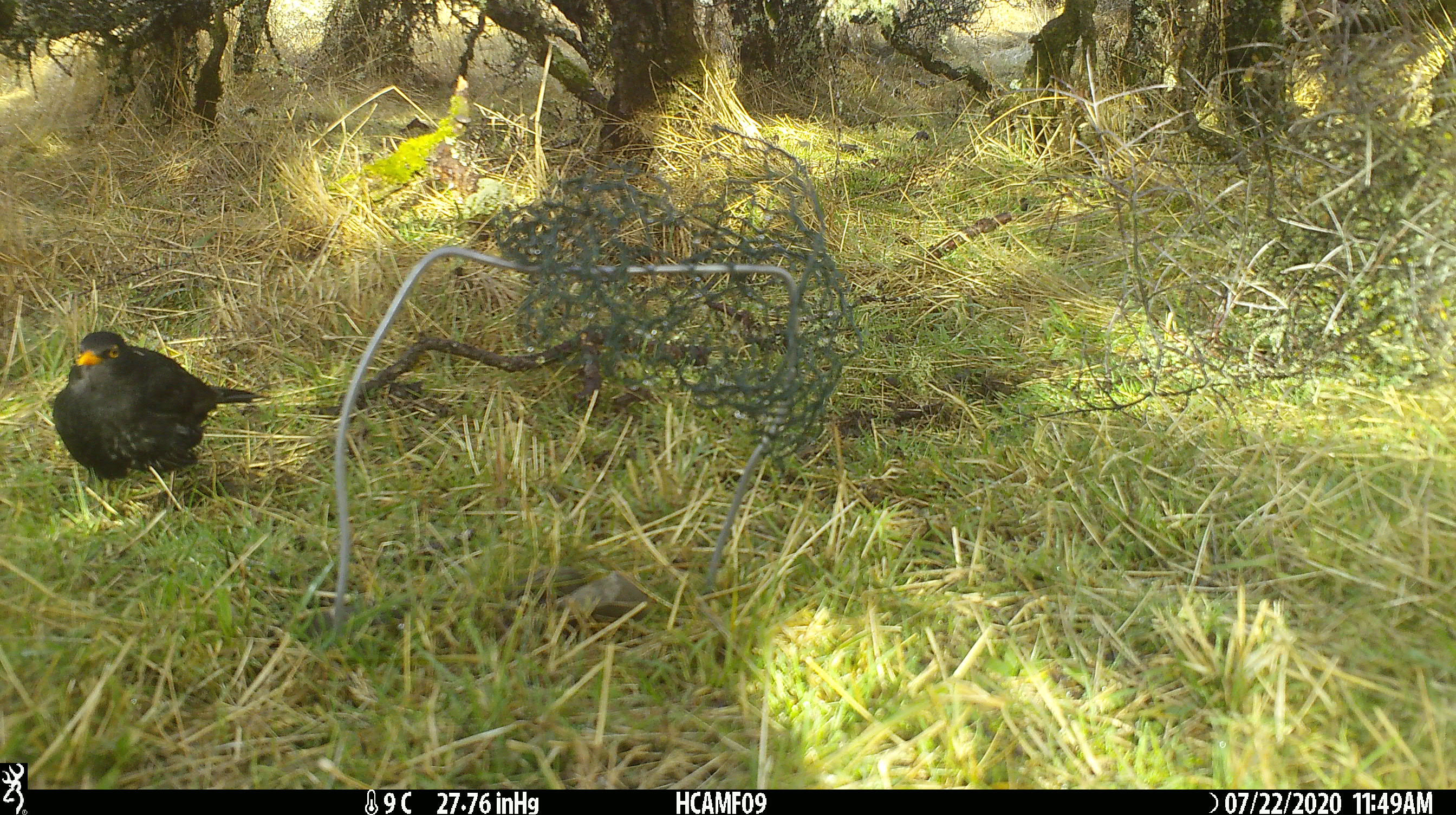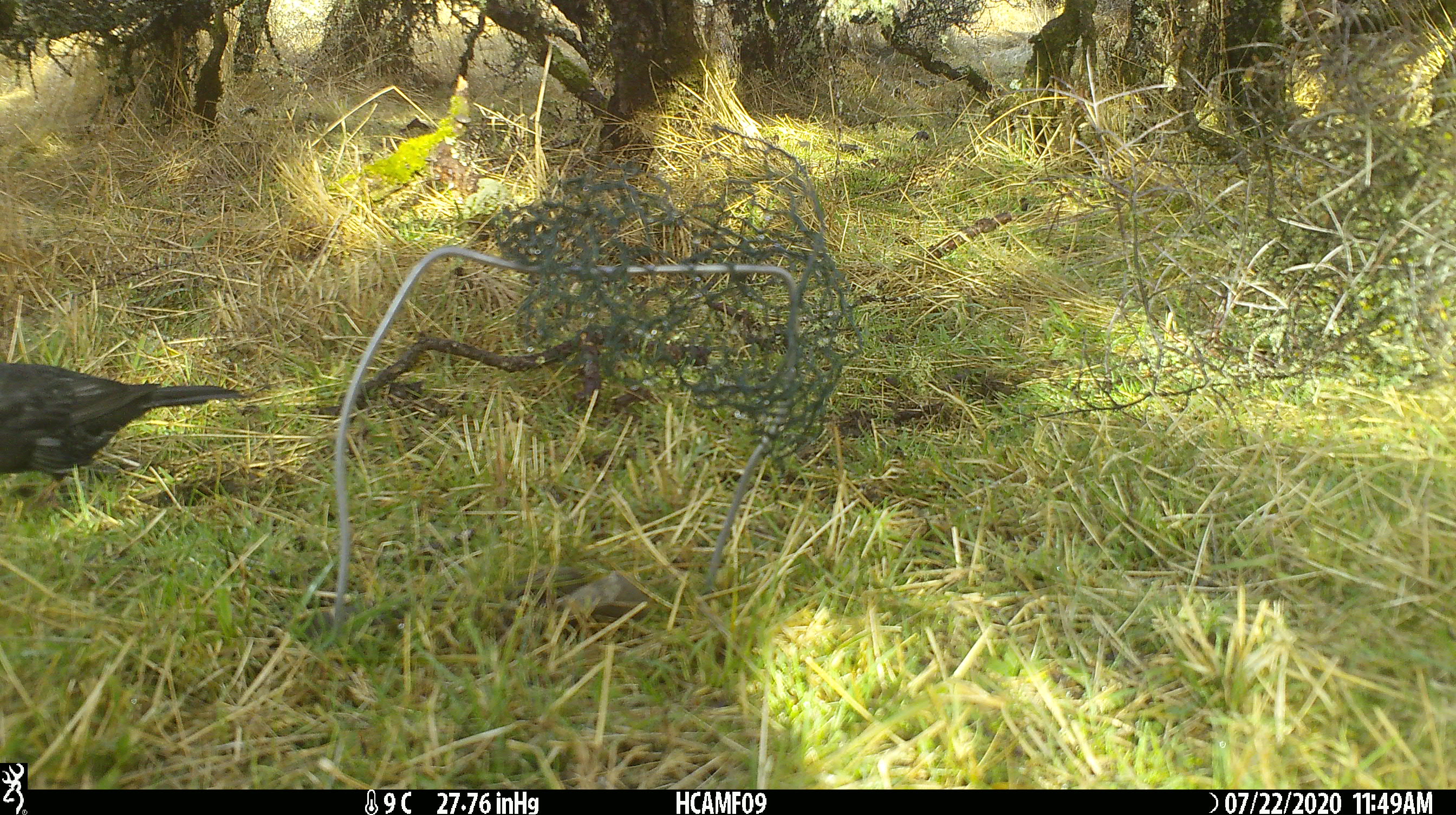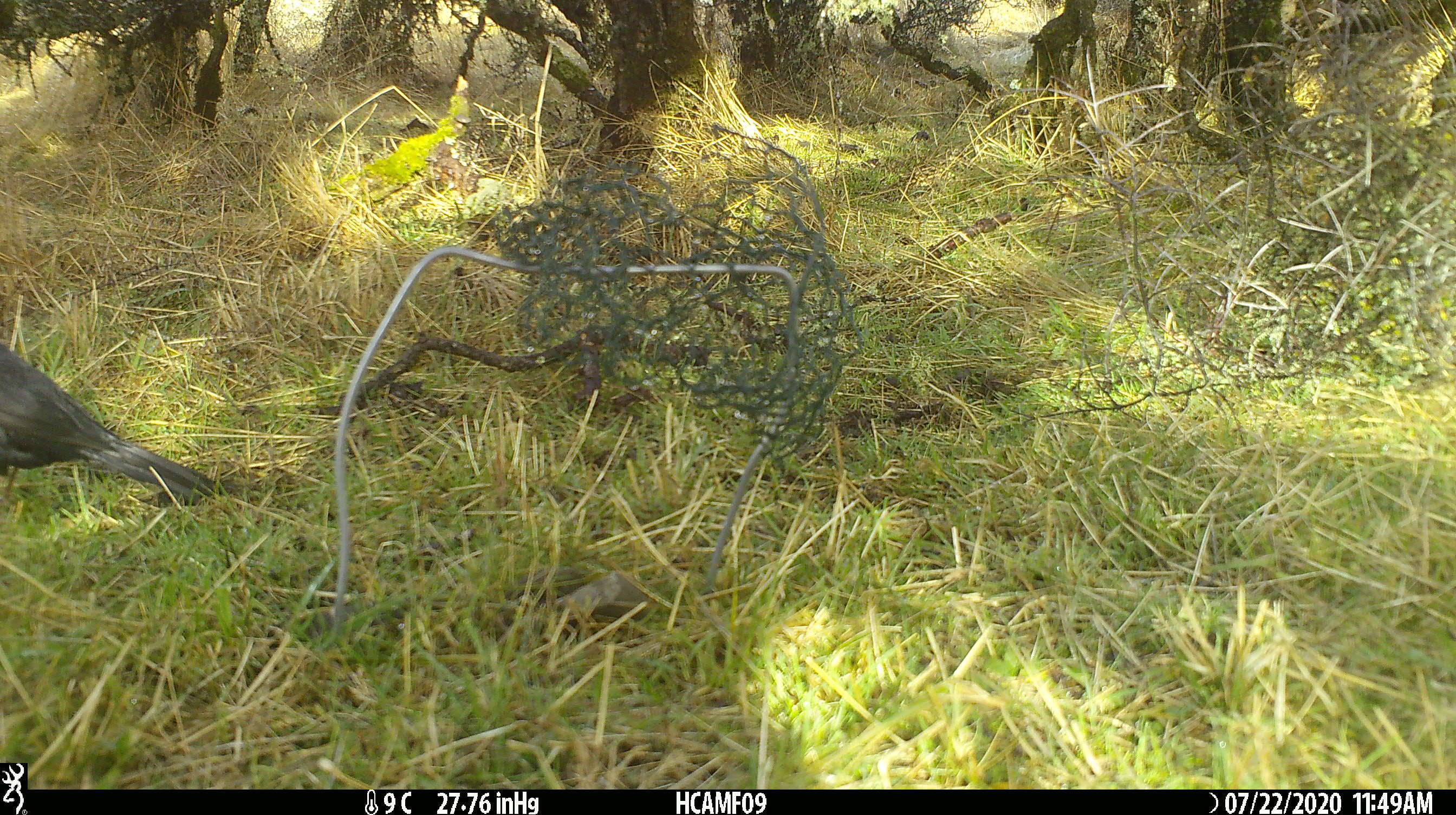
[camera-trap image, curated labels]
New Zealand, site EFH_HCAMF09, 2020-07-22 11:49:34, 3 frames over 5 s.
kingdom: Animalia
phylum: Chordata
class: Aves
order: Passeriformes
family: Turdidae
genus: Turdus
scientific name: Turdus merula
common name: eurasian blackbird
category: blackbird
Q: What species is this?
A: Blackbird (eurasian blackbird) (Turdus merula).